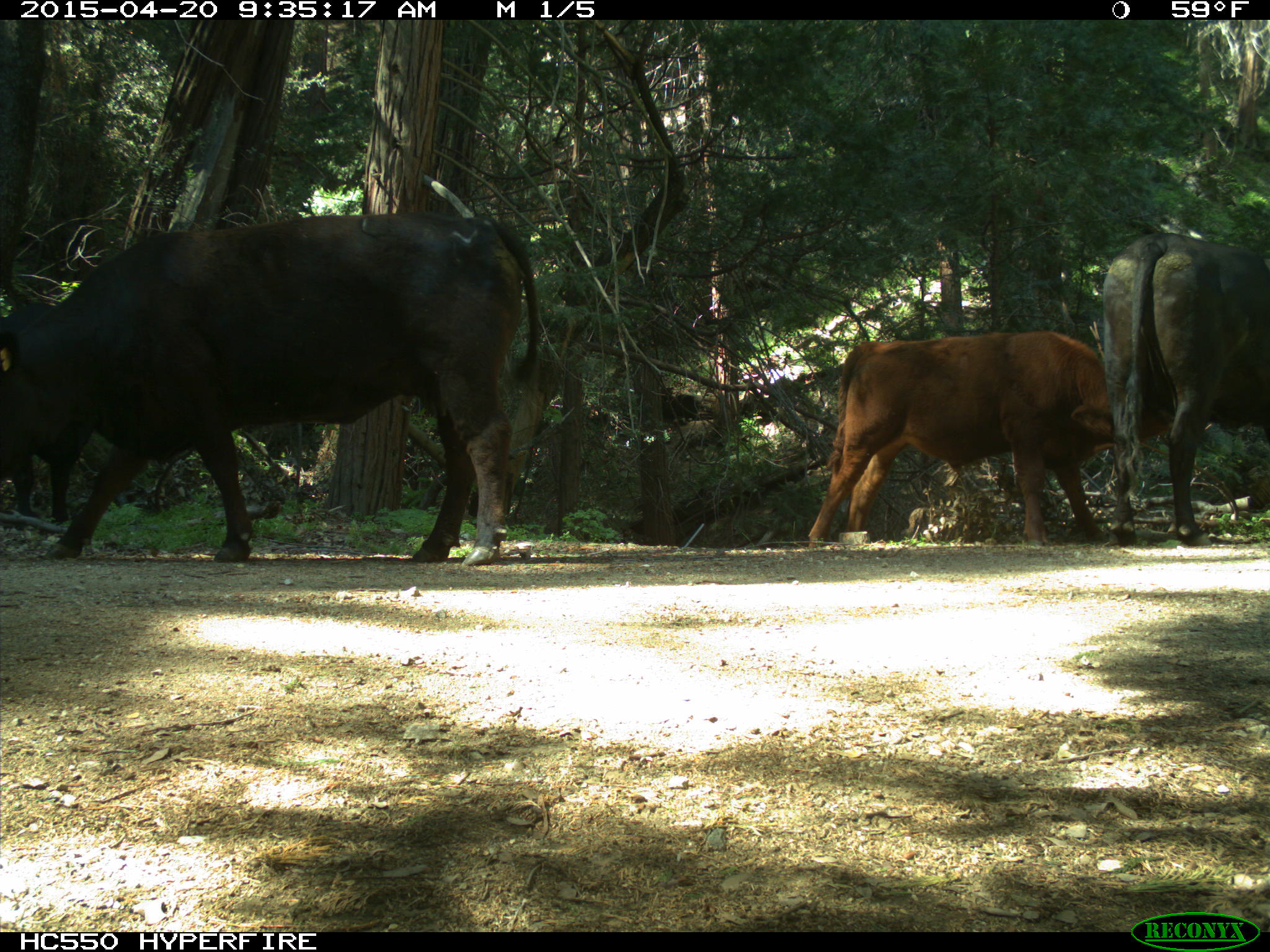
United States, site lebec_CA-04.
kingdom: Animalia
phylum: Chordata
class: Mammalia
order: Artiodactyla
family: Bovidae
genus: Bos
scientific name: Bos taurus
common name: domestic cow